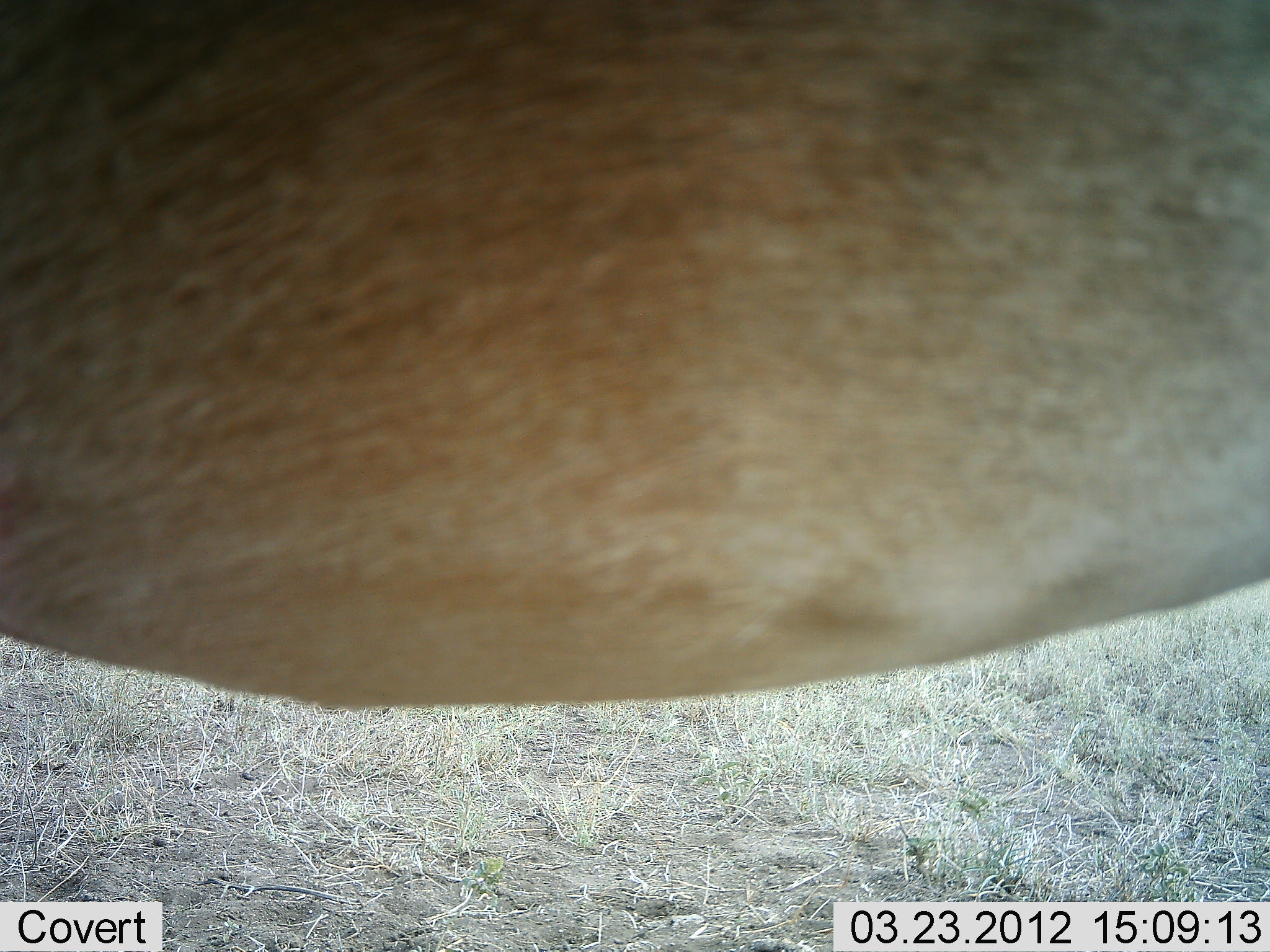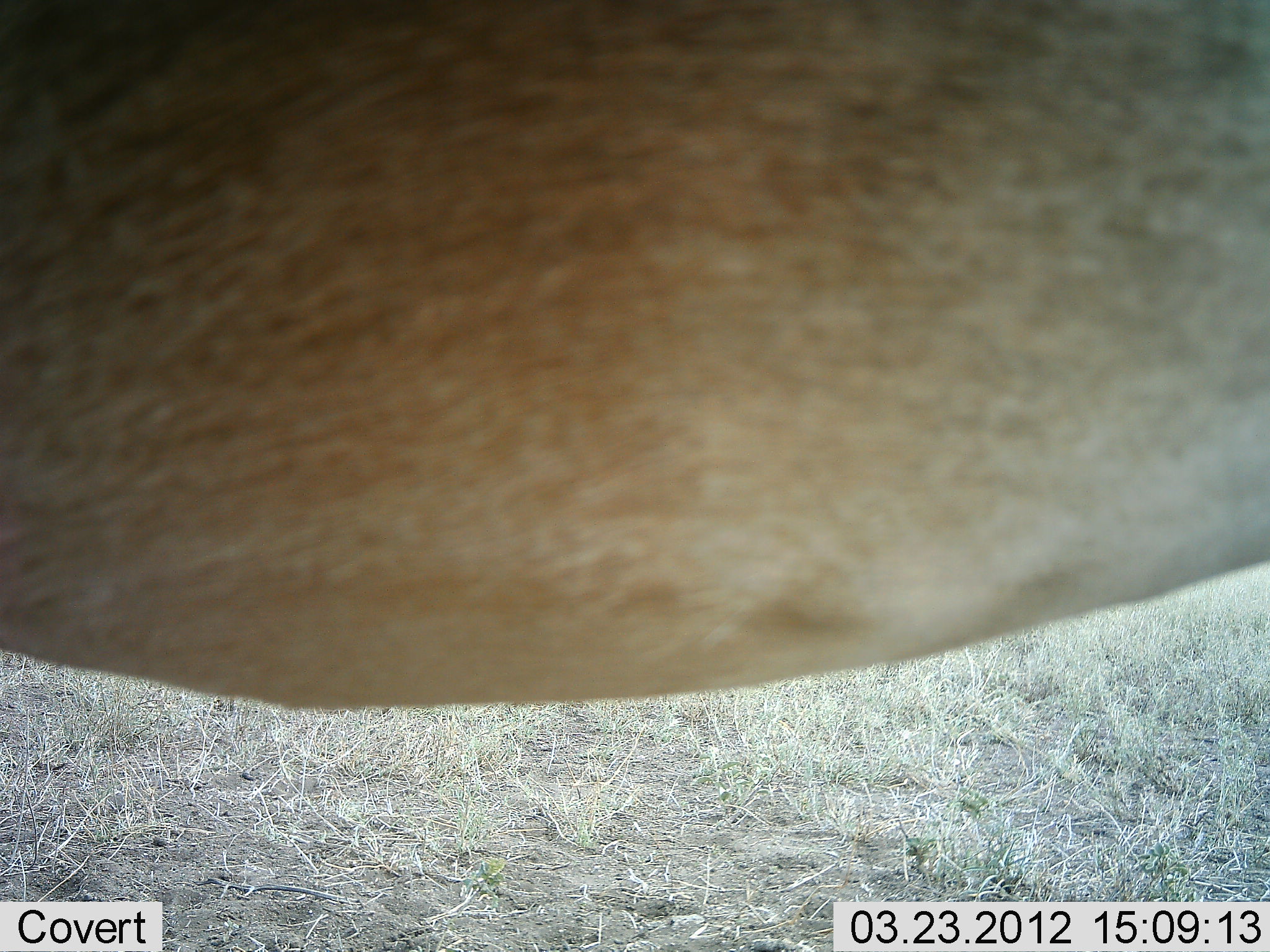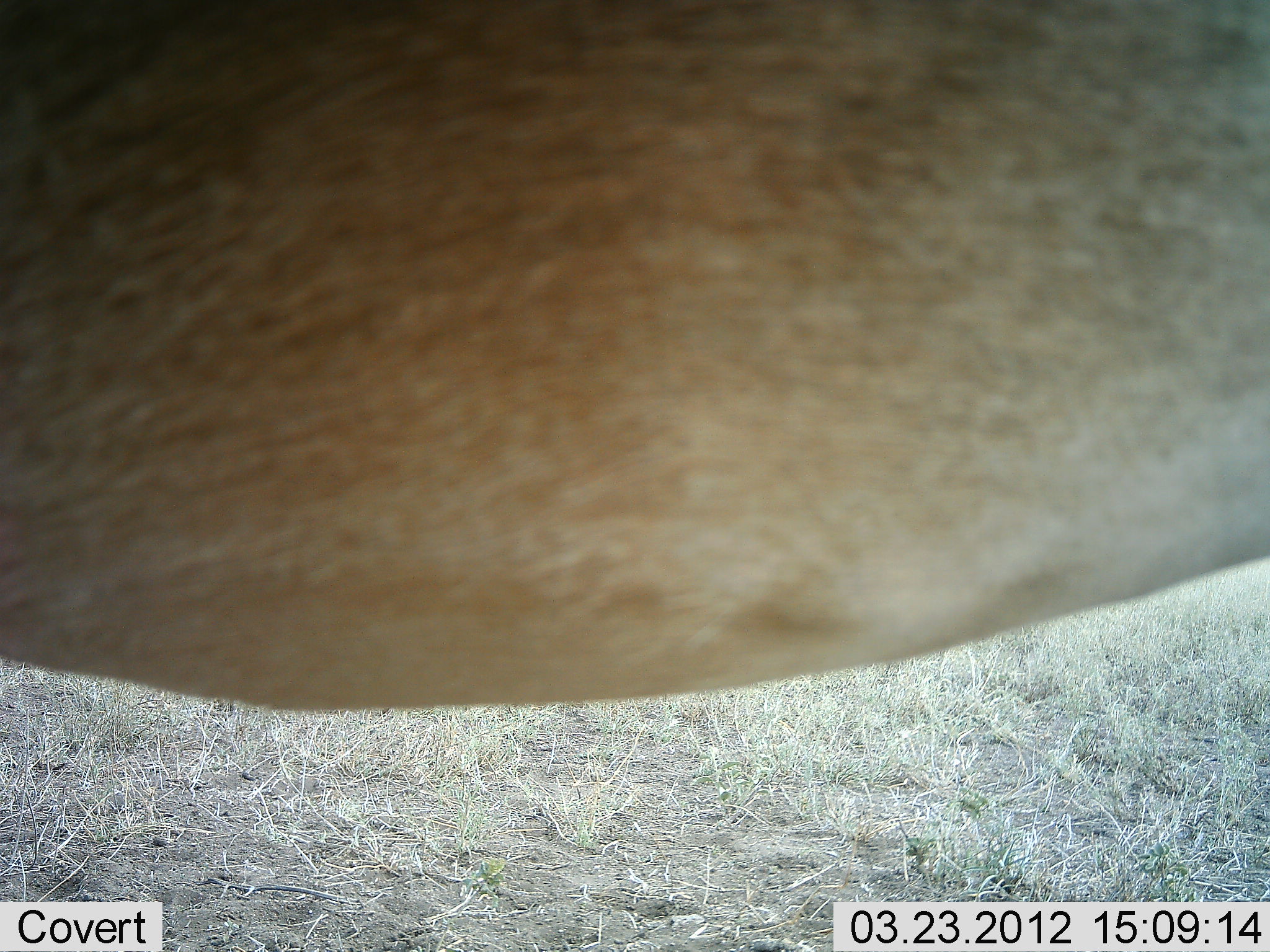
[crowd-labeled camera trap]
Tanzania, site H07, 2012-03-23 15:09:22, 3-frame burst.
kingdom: Animalia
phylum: Chordata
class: Mammalia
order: Artiodactyla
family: Bovidae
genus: Alcelaphus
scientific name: Alcelaphus buselaphus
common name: hartebeest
Hartebeest (Alcelaphus buselaphus), count 1. Behavior (volunteer vote fractions): standing 100%, resting 0%, moving 0%, interacting 0%. Young present (vote fraction): 0%. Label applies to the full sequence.